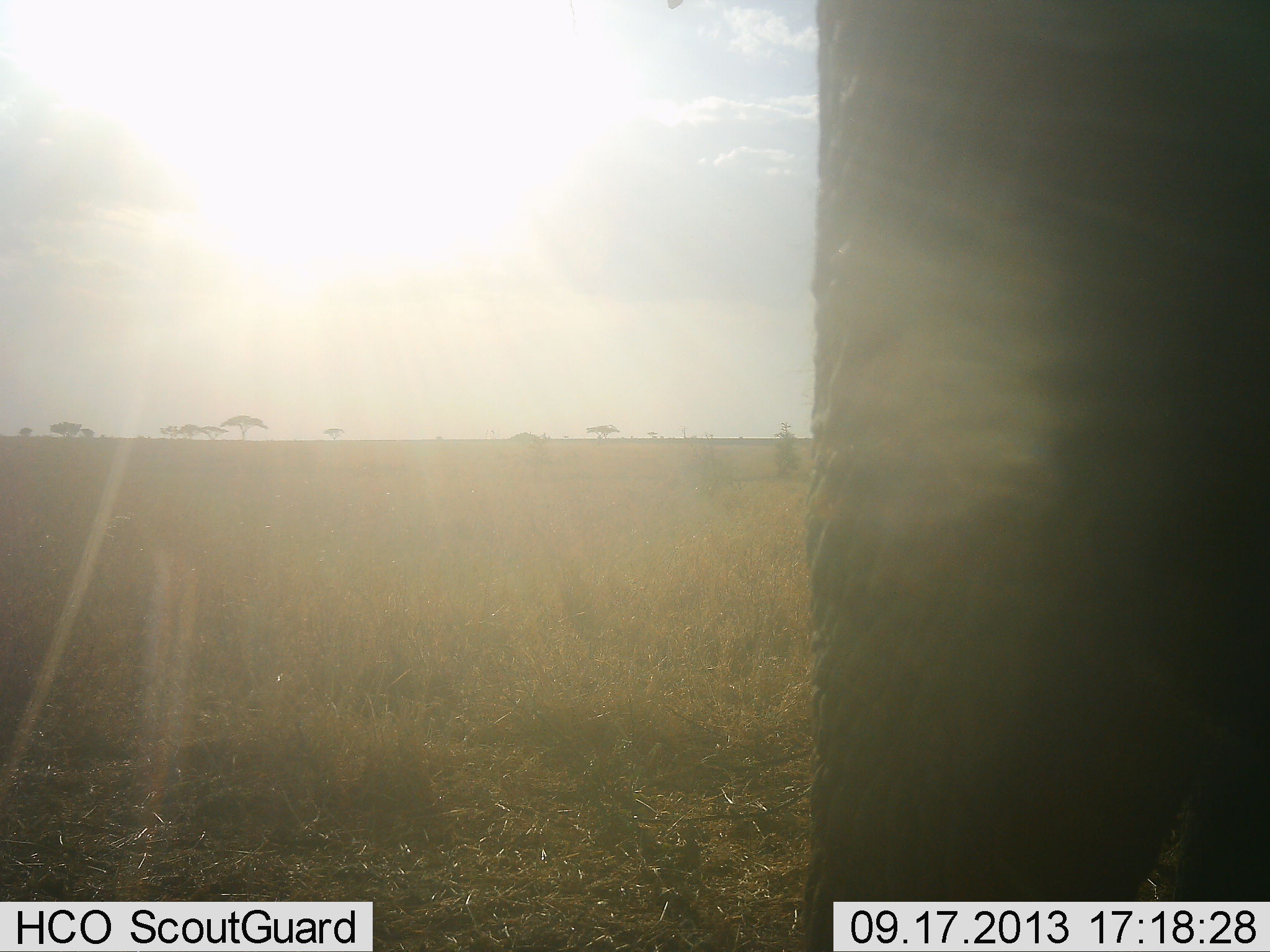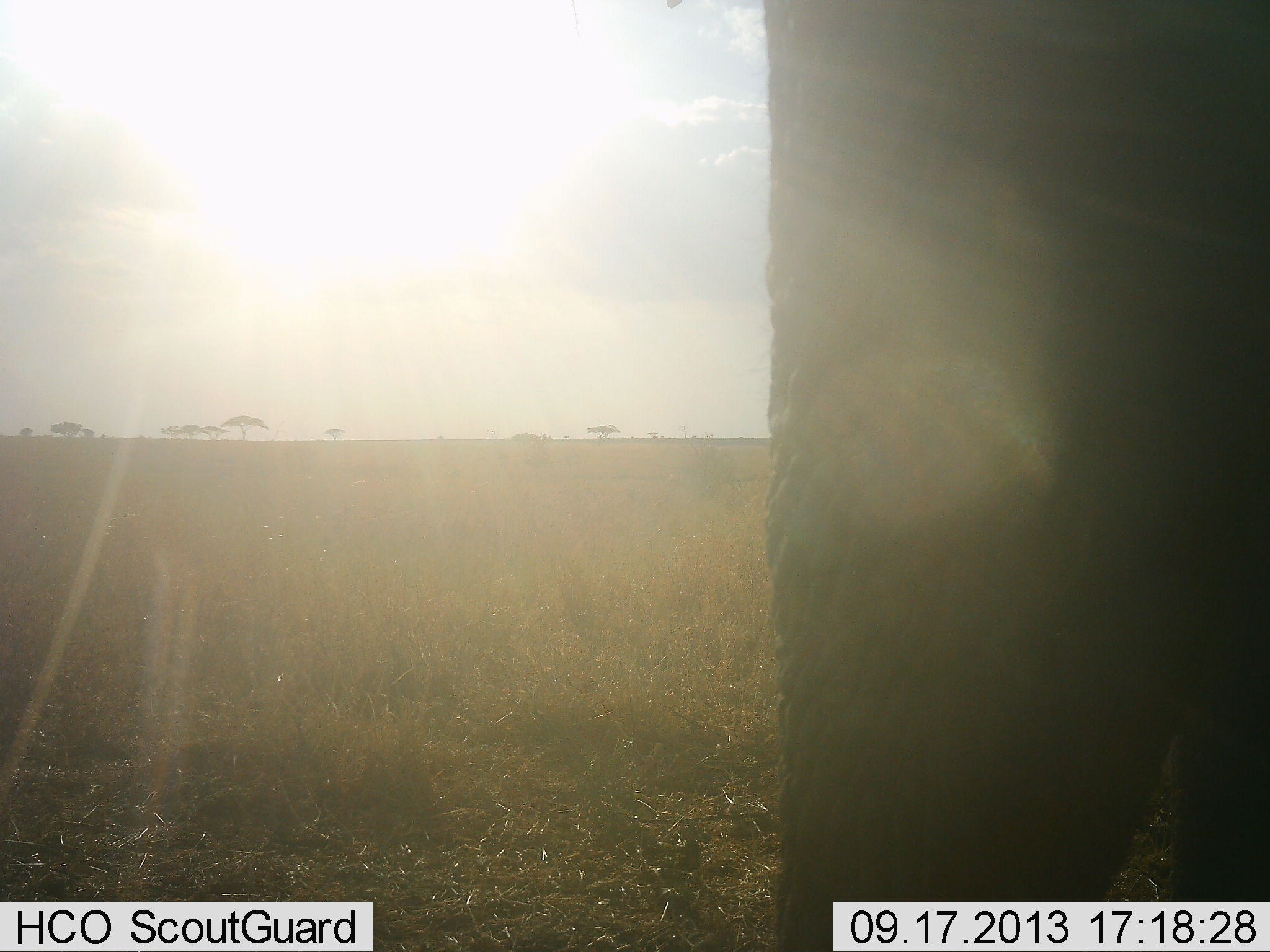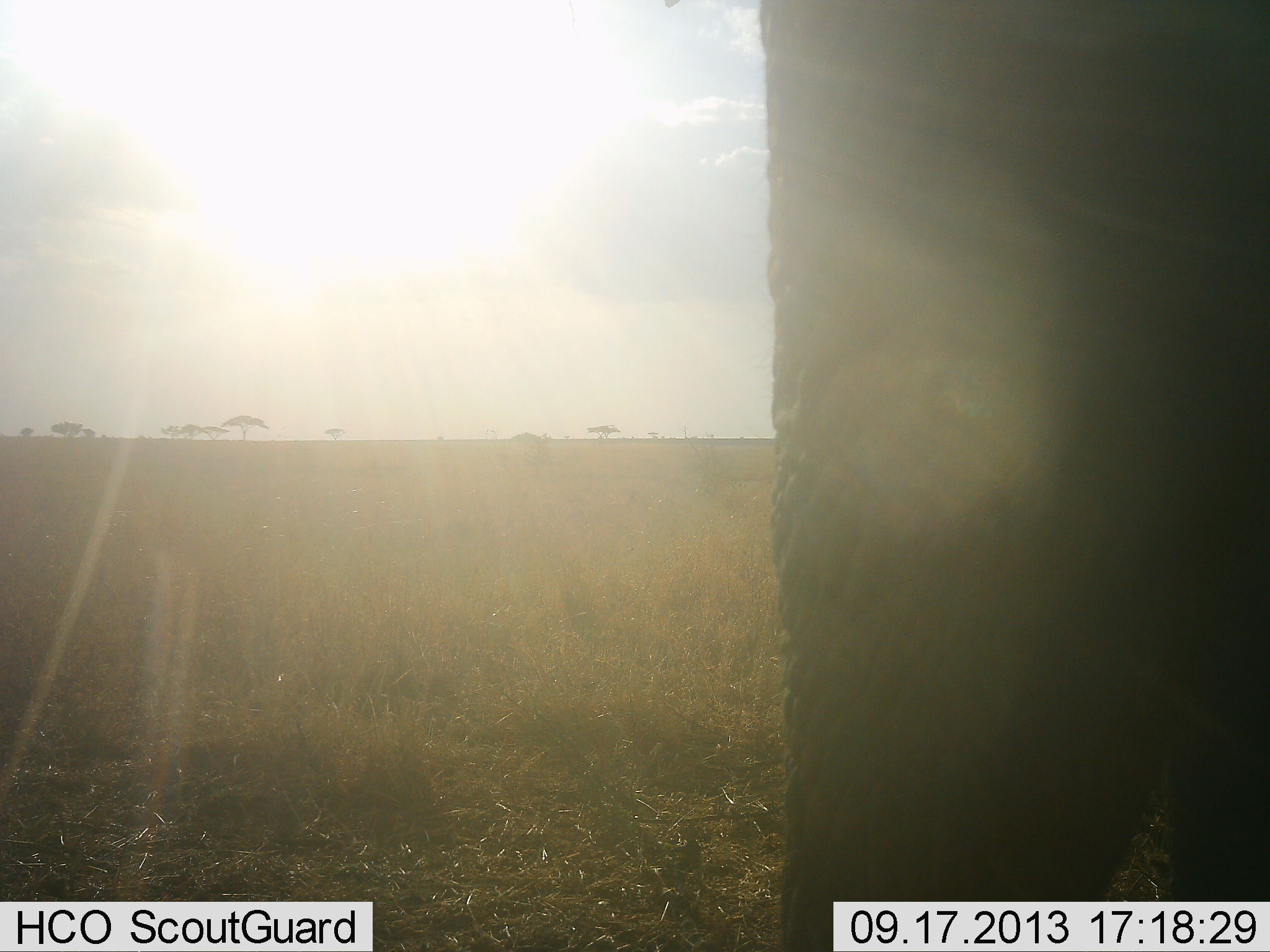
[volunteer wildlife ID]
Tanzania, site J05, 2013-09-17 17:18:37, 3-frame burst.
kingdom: Animalia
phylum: Chordata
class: Mammalia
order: Proboscidea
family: Elephantidae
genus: Loxodonta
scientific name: Loxodonta africana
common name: african bush elephant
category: elephant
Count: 1.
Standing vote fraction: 100%.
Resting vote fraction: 0%.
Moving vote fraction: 7%.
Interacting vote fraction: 0%.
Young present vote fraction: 0%.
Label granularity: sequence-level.